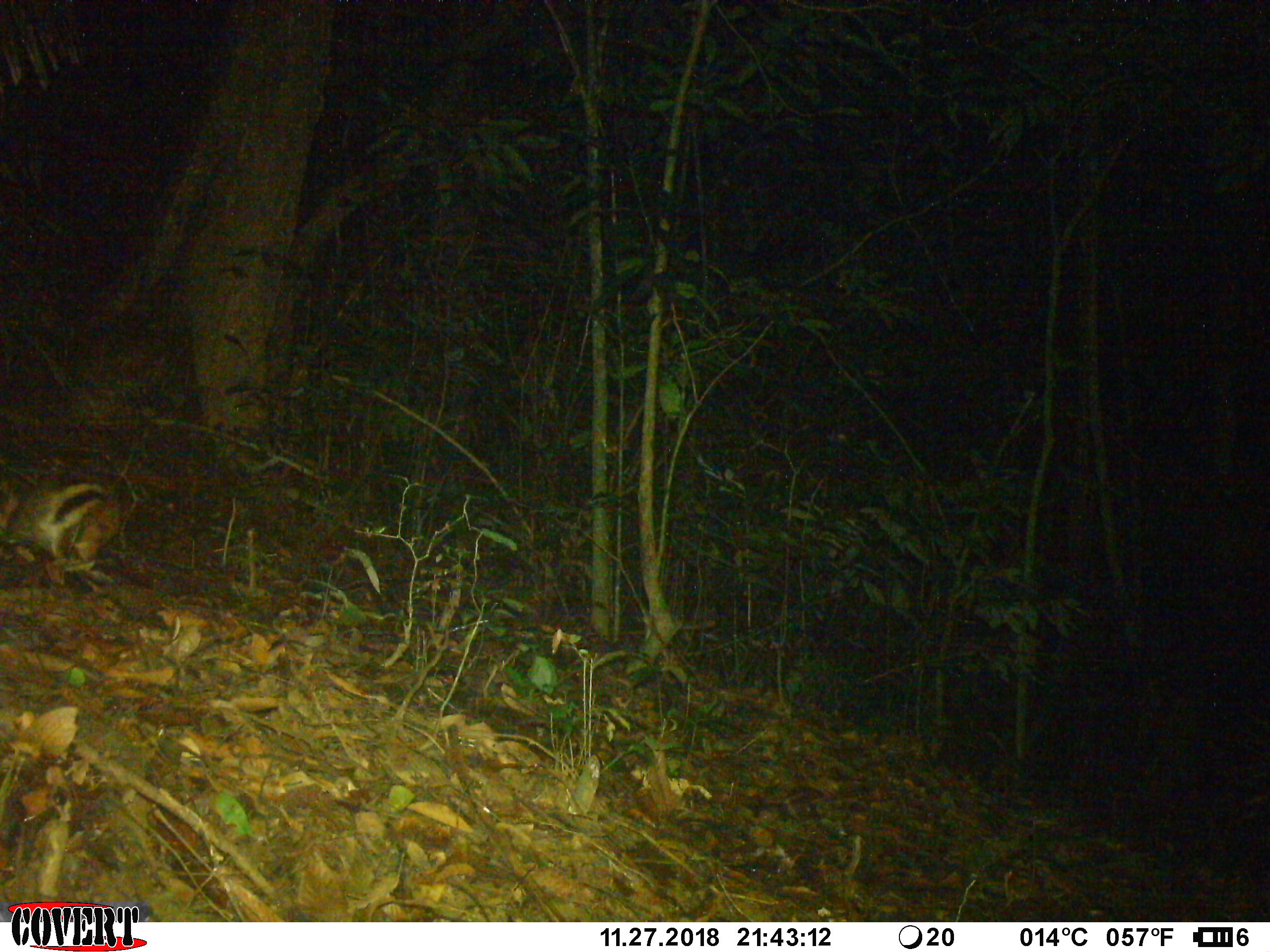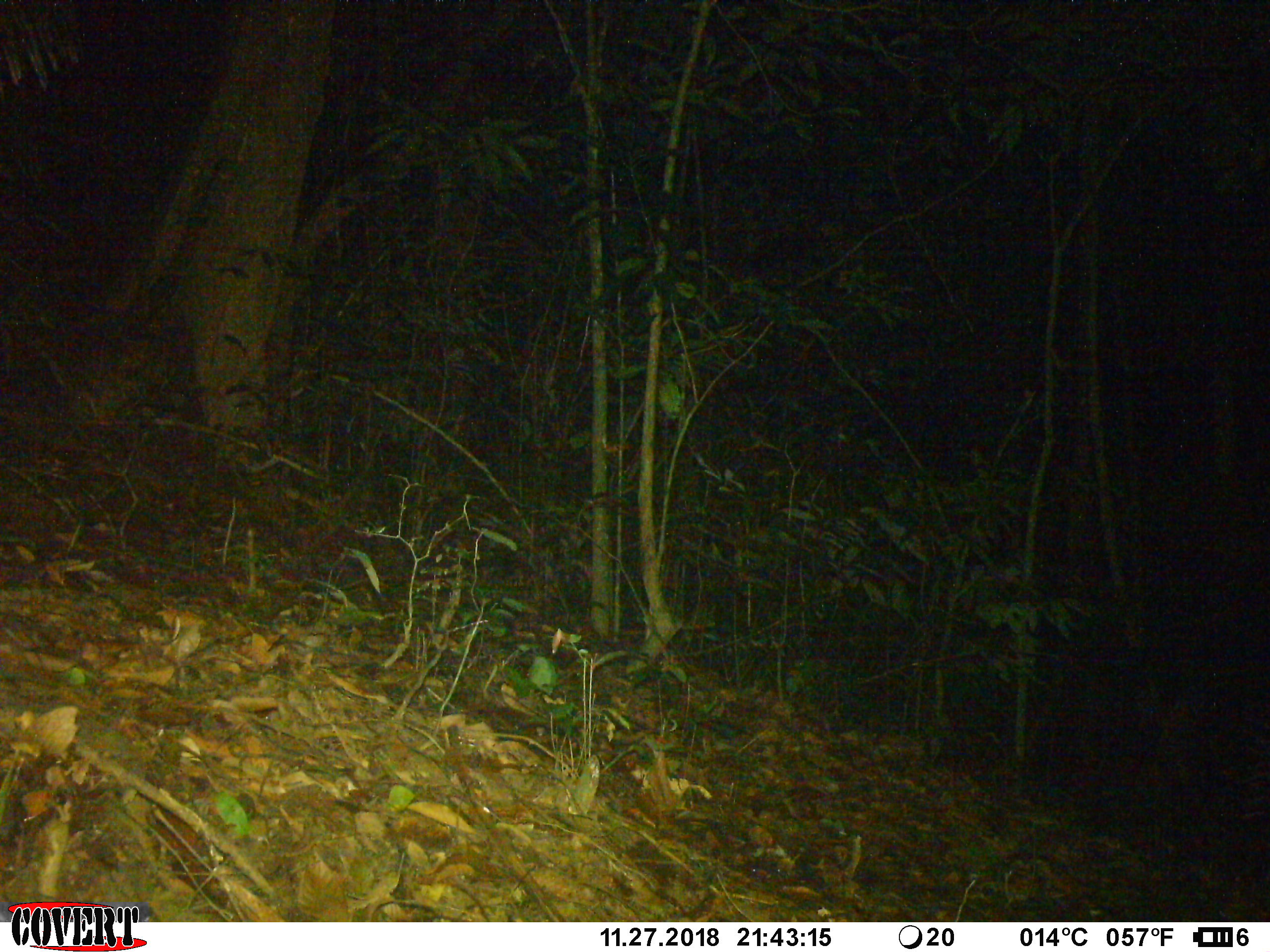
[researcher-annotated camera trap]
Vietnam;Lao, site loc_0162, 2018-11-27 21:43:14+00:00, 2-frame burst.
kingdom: Animalia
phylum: Chordata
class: Mammalia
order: Lagomorpha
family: Leporidae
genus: Nesolagus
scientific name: Nesolagus timminsi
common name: annamite striped rabbit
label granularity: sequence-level